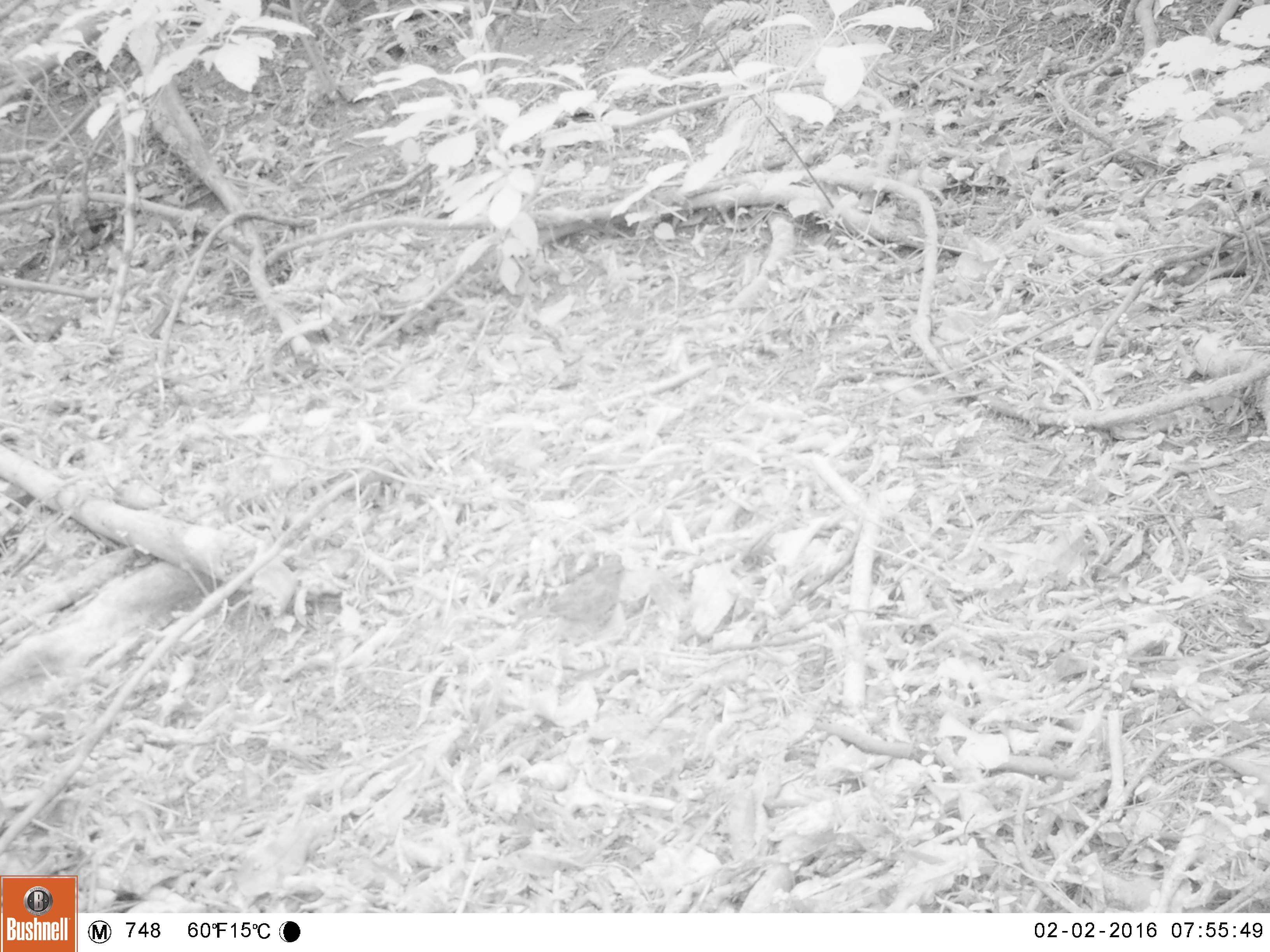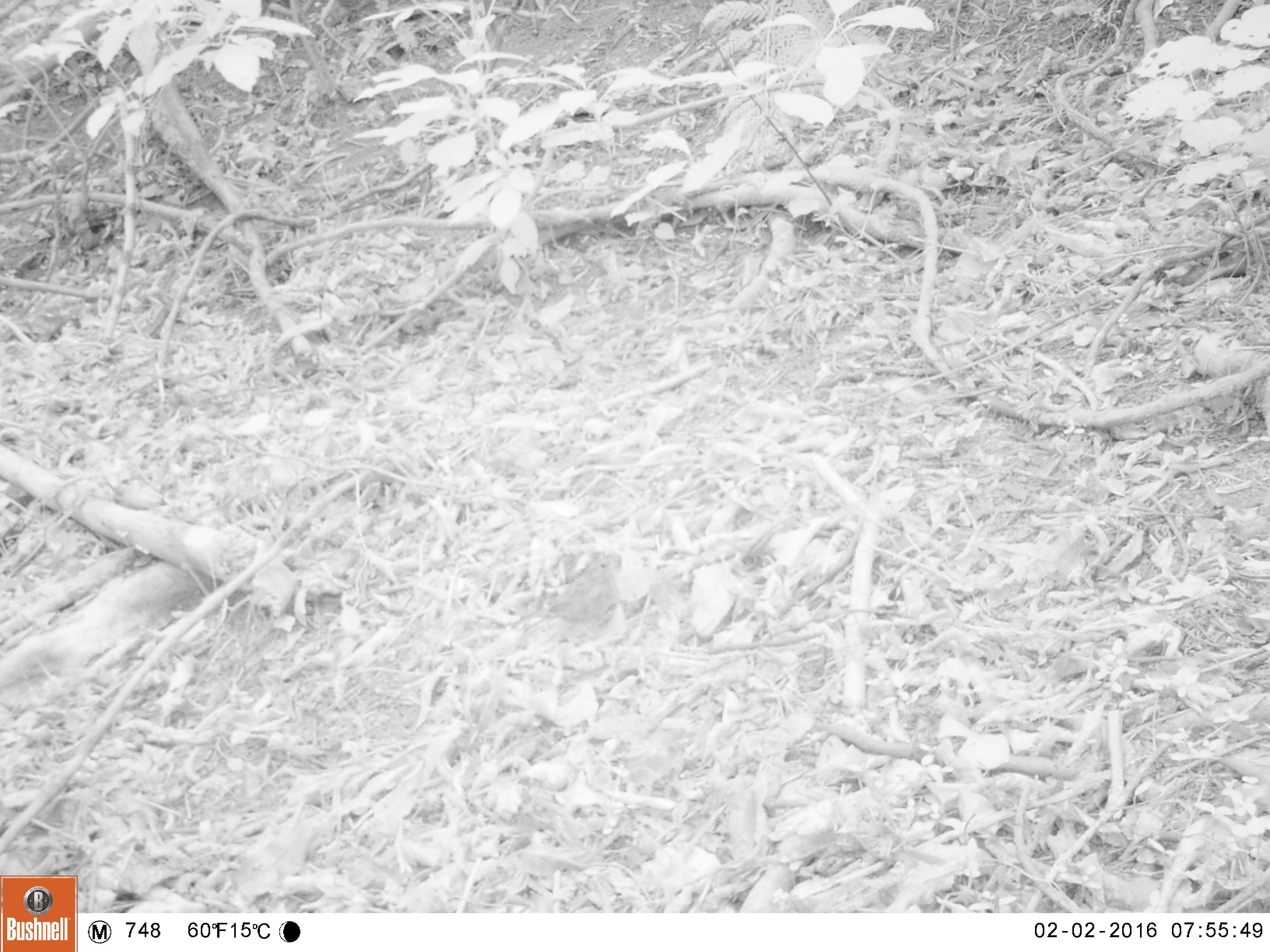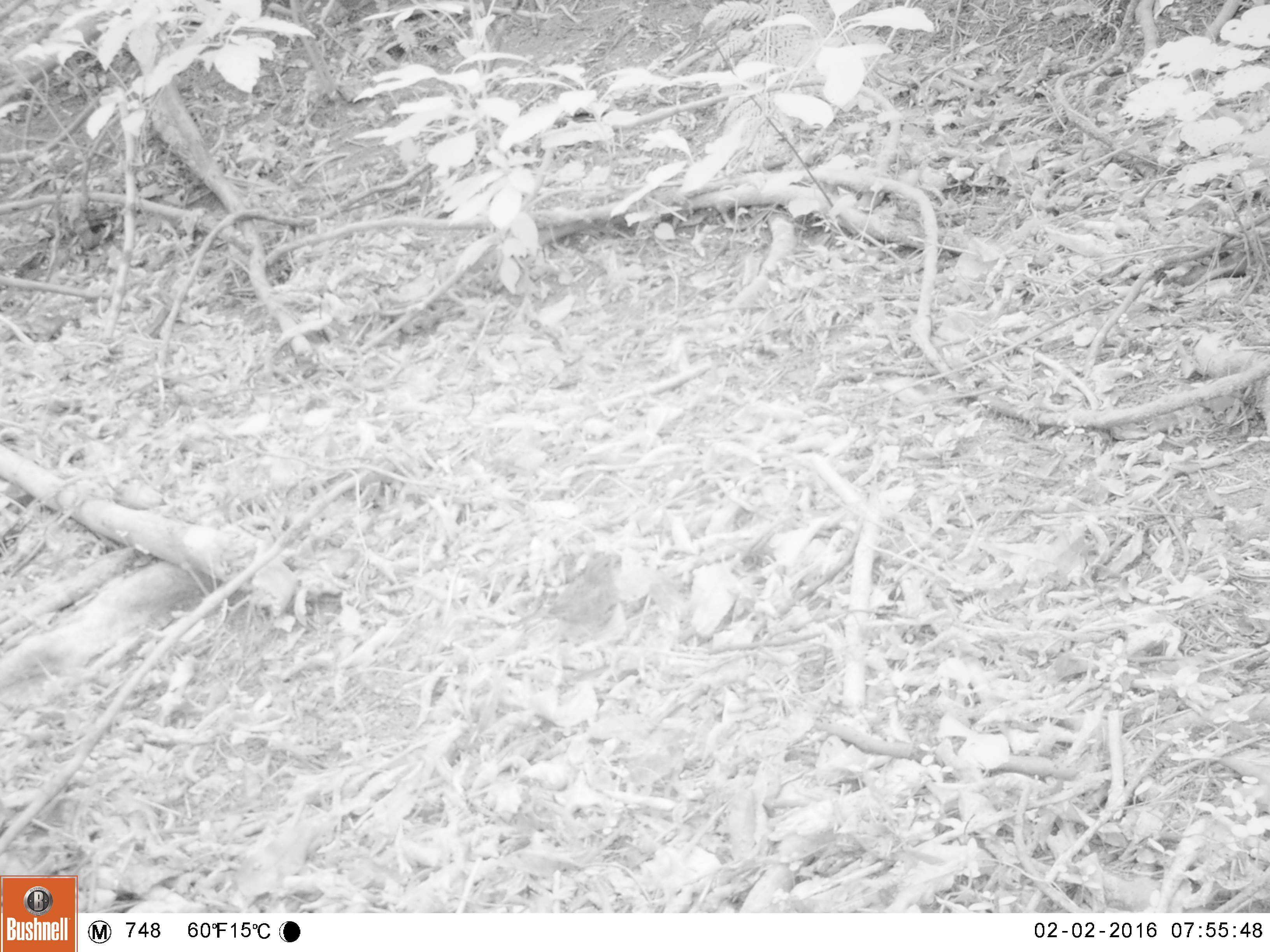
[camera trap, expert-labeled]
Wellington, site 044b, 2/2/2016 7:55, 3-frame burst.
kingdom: Animalia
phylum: Chordata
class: Aves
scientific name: Aves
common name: bird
Bird (Aves).